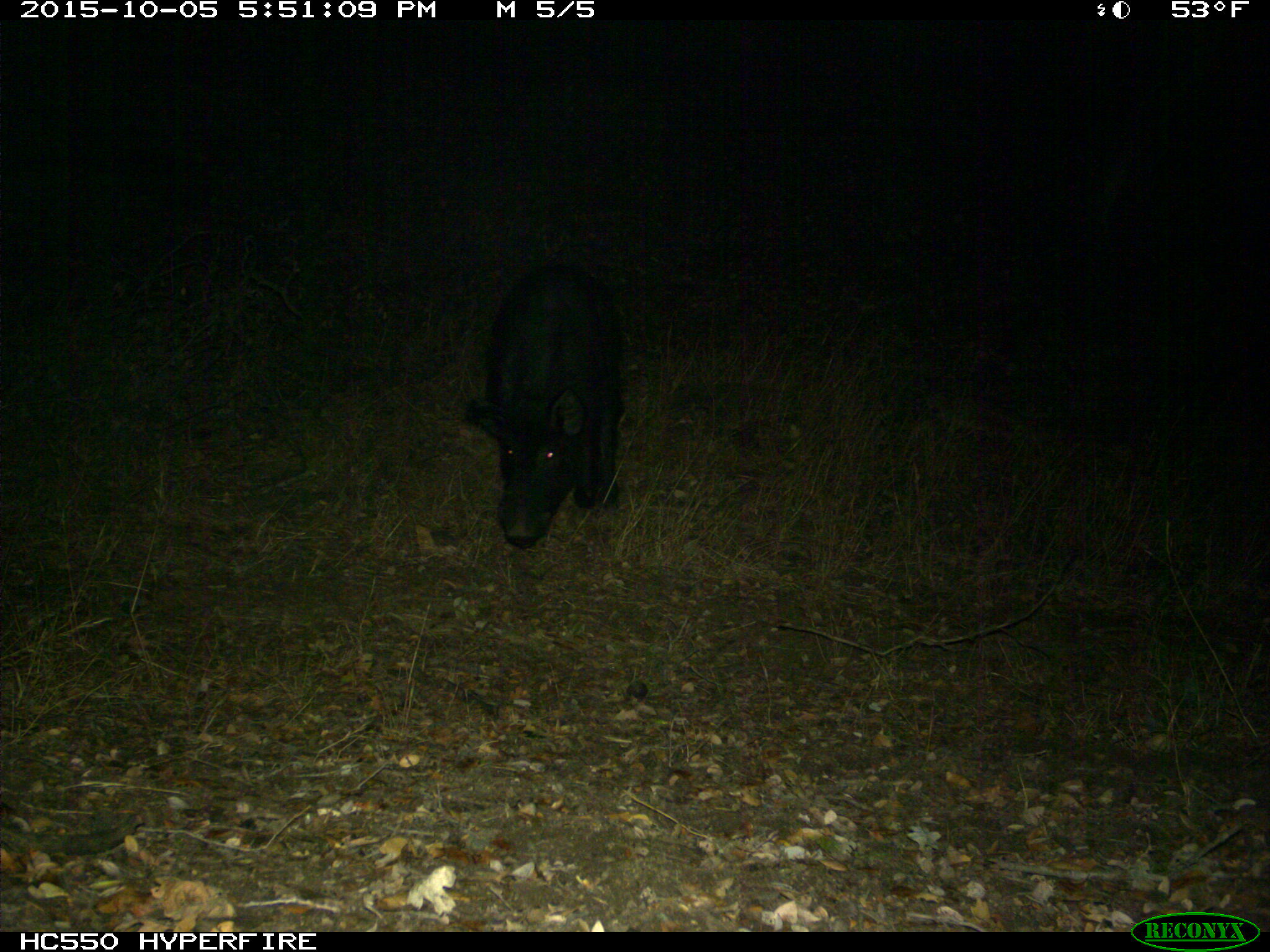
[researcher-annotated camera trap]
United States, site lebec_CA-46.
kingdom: Animalia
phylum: Chordata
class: Mammalia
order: Artiodactyla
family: Suidae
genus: Sus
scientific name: Sus scrofa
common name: wild boar